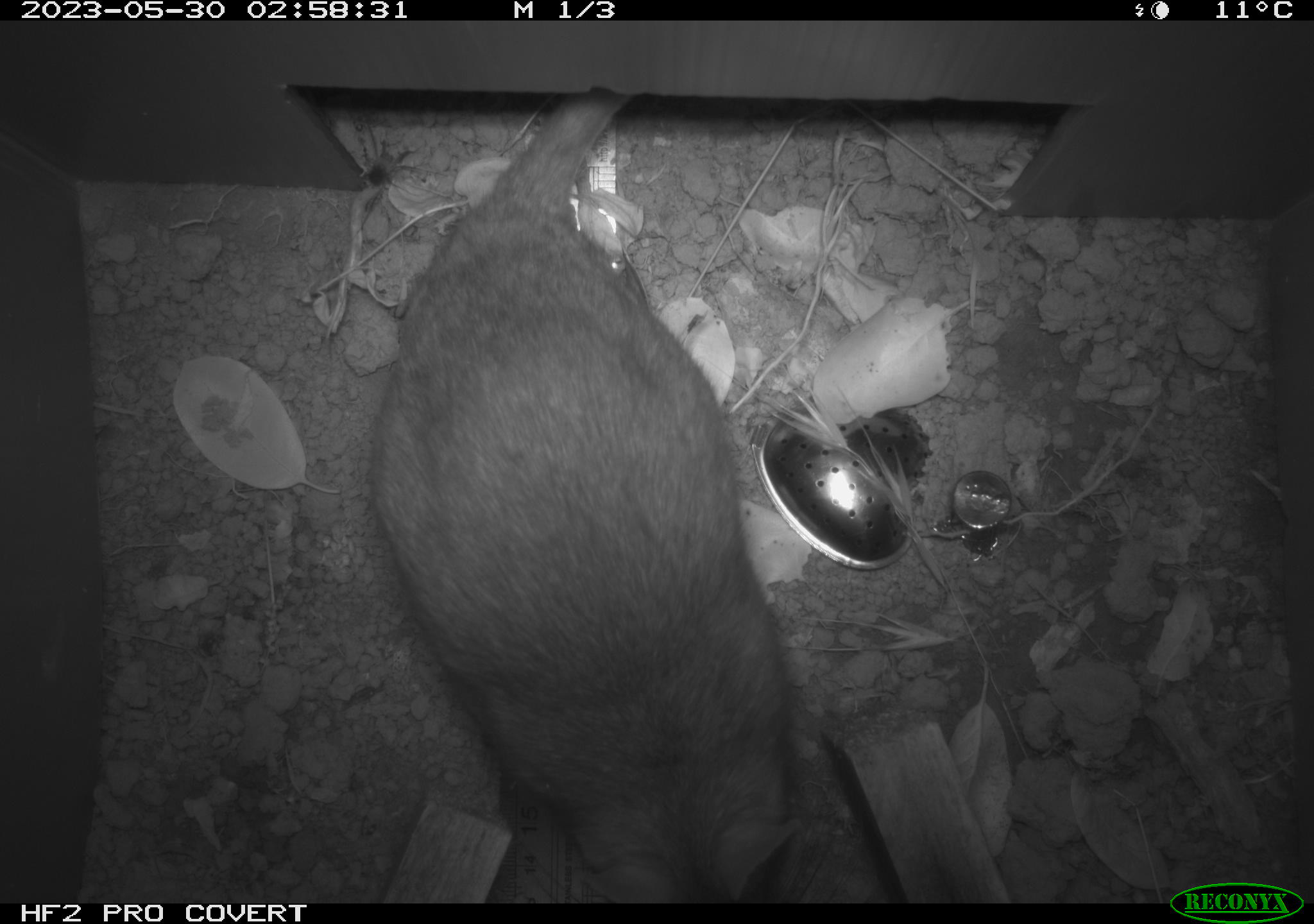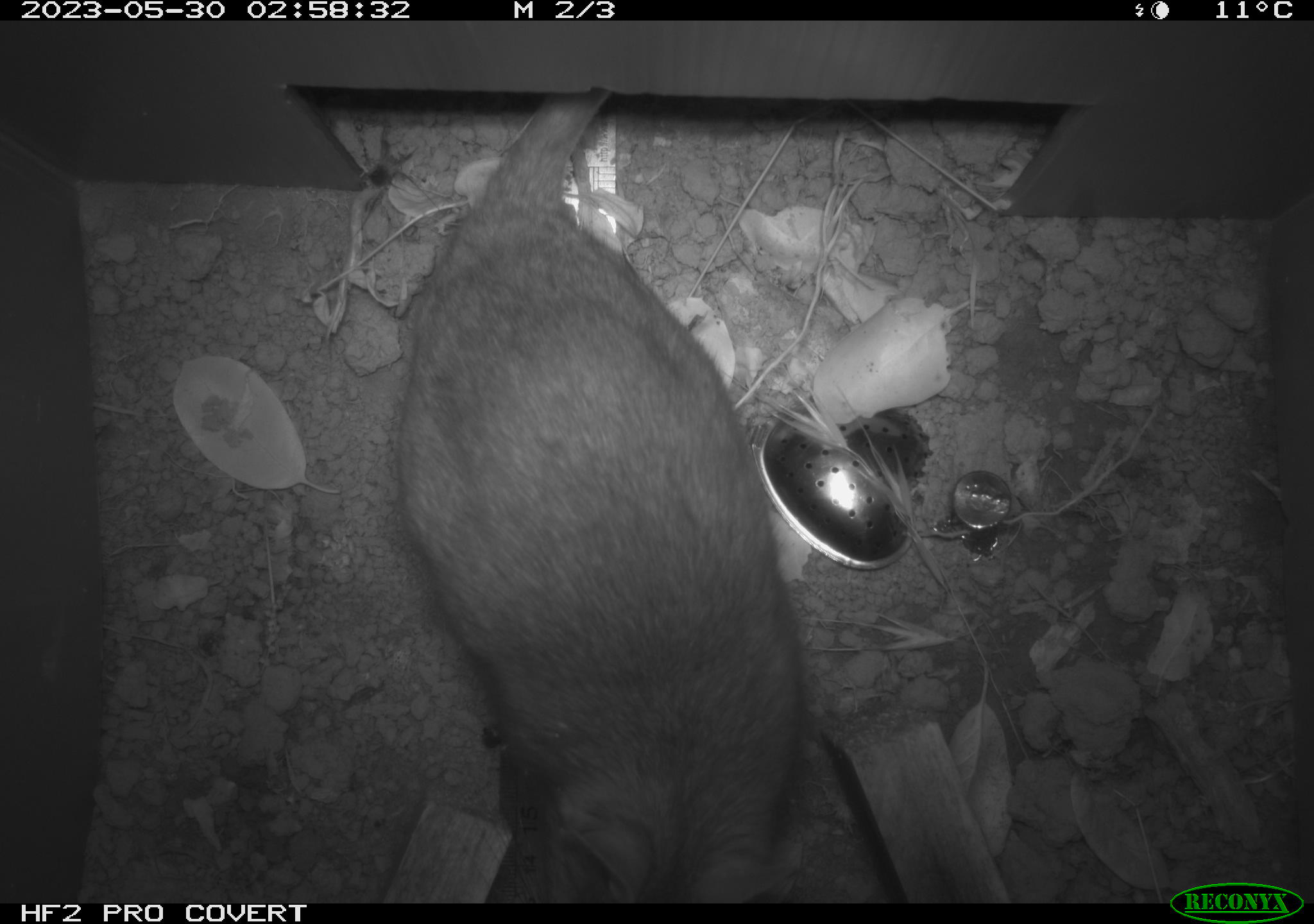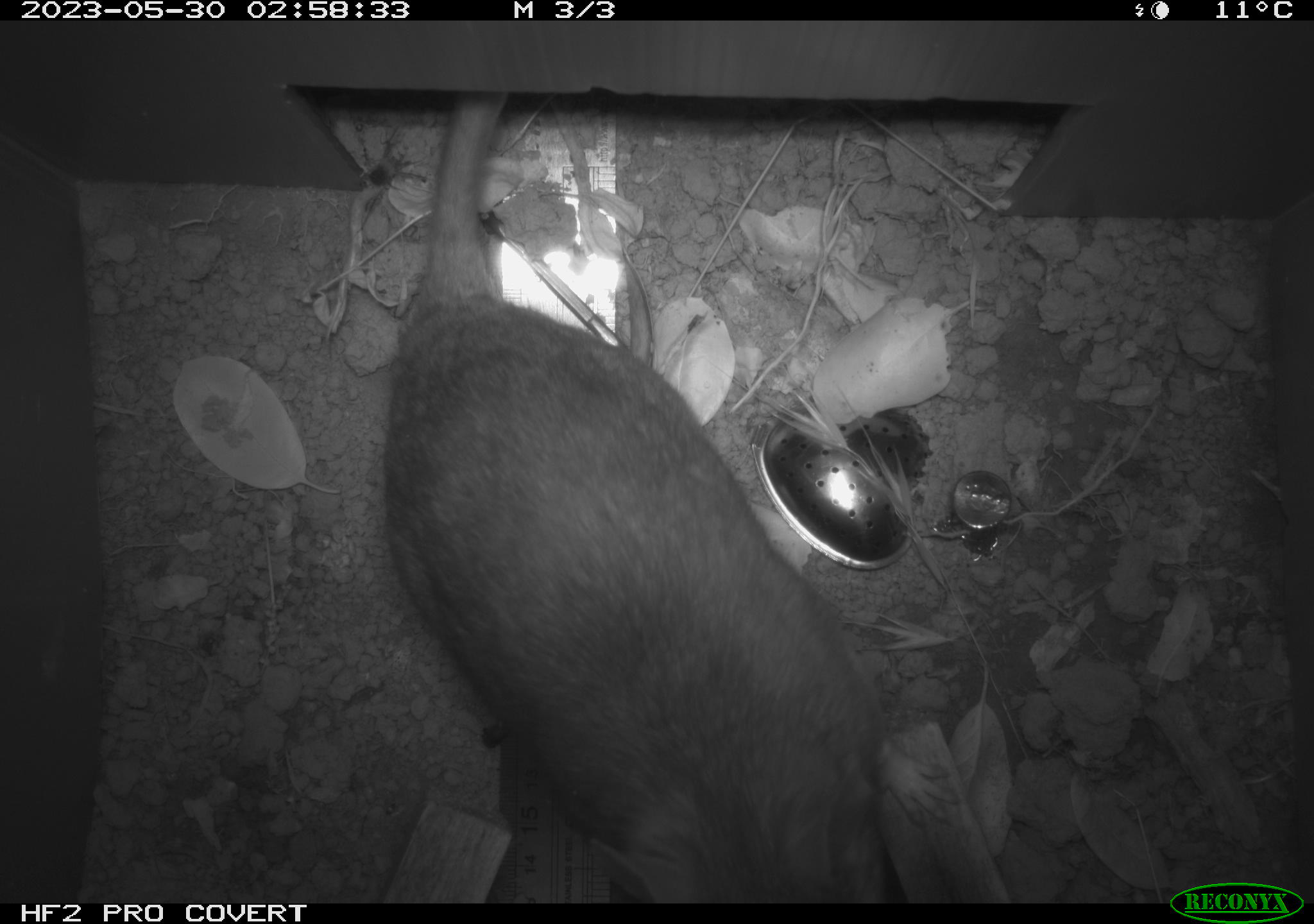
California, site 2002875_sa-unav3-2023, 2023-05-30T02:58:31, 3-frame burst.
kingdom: Animalia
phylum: Chordata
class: Mammalia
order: Rodentia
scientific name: Rodentia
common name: mouse species